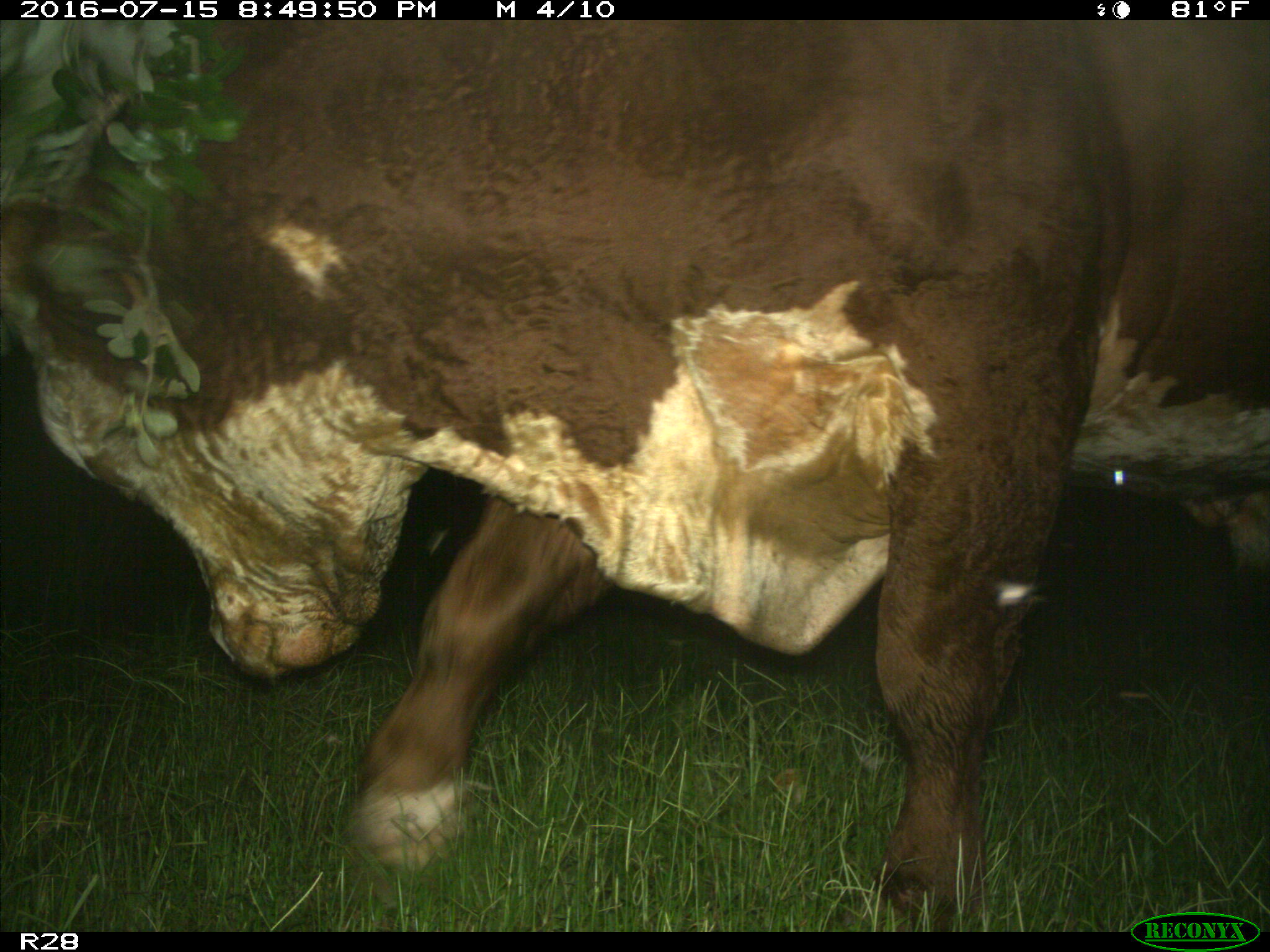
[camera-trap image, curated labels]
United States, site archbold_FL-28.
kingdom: Animalia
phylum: Chordata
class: Mammalia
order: Artiodactyla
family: Bovidae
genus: Bos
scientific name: Bos taurus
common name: domestic cow